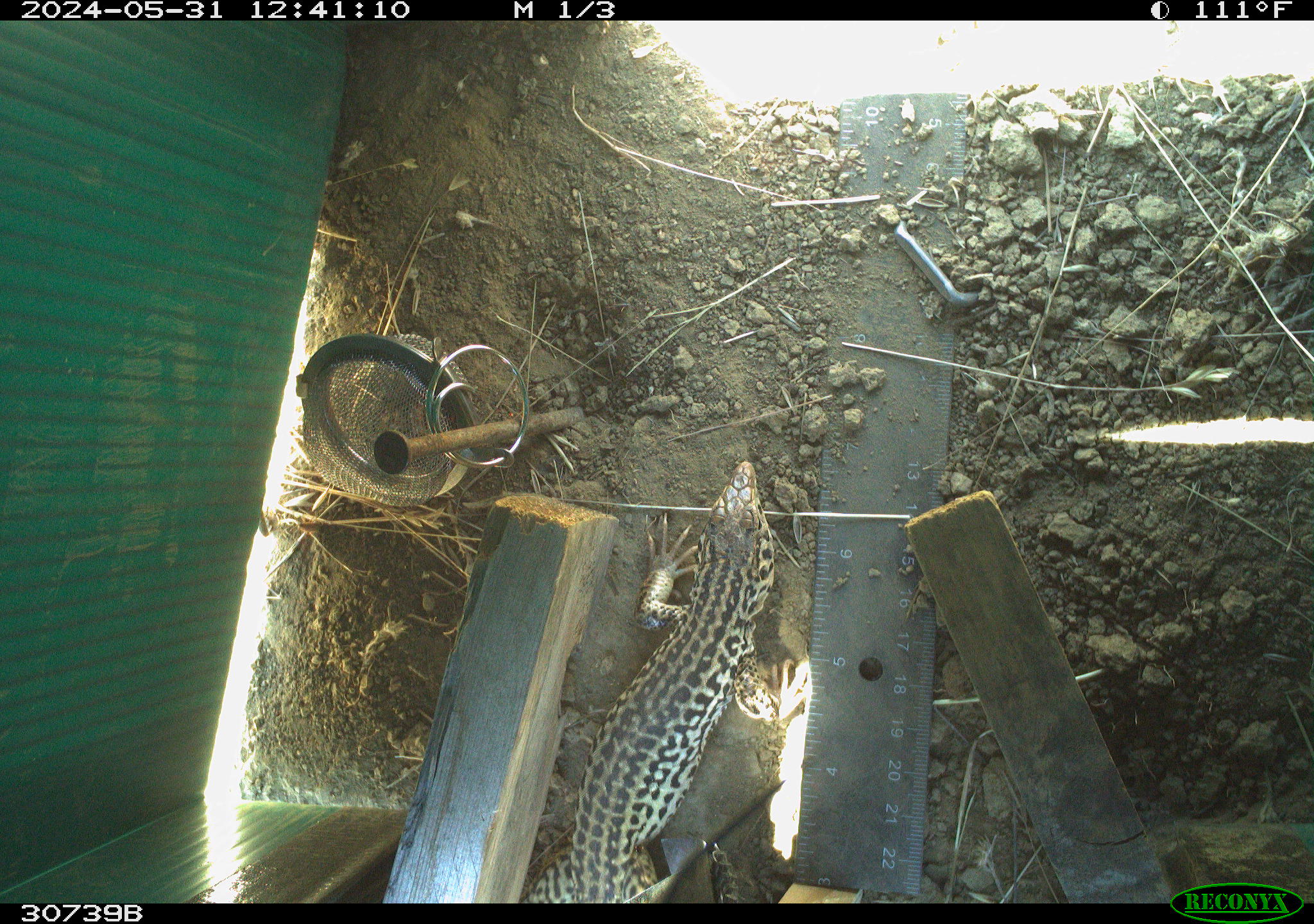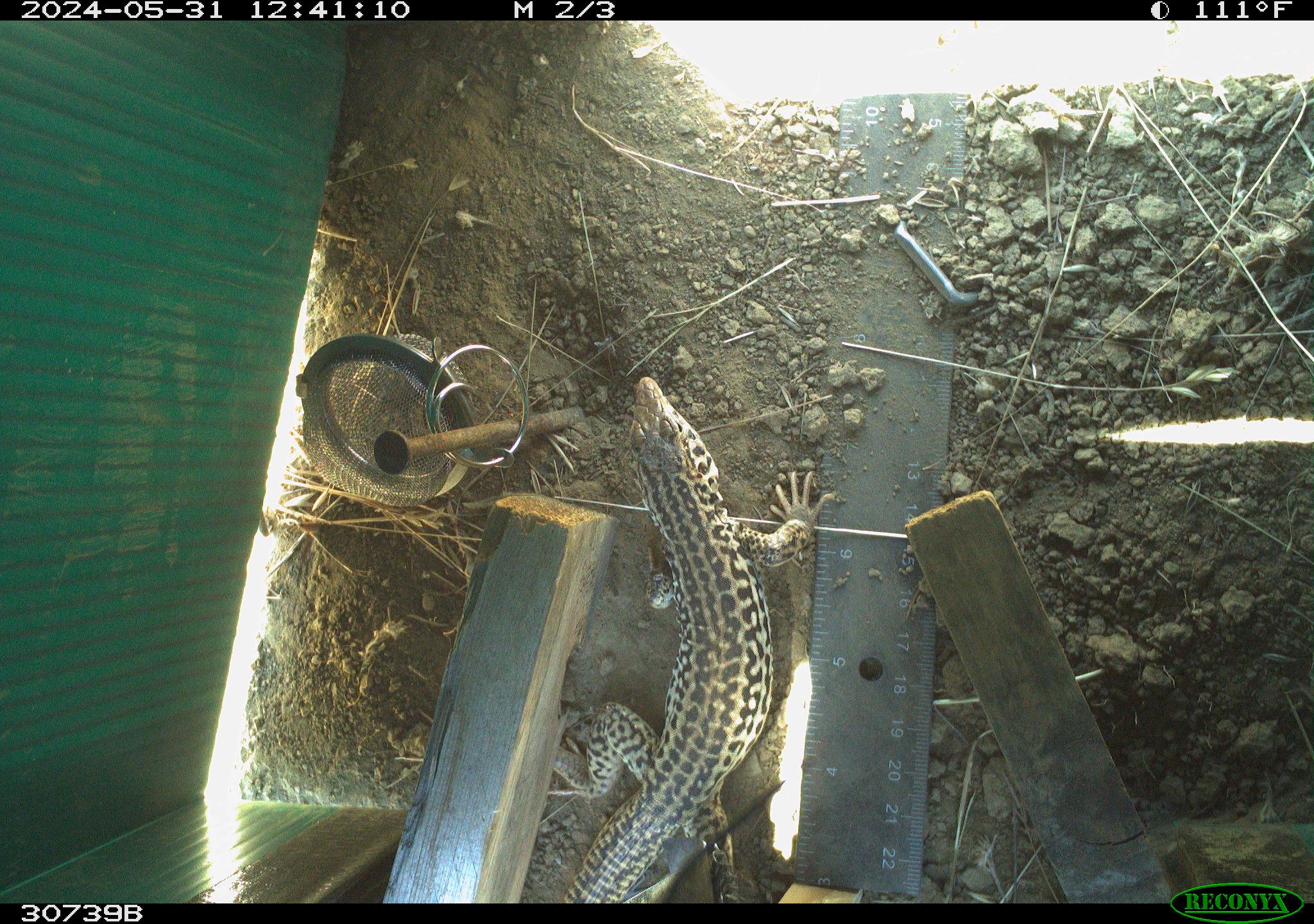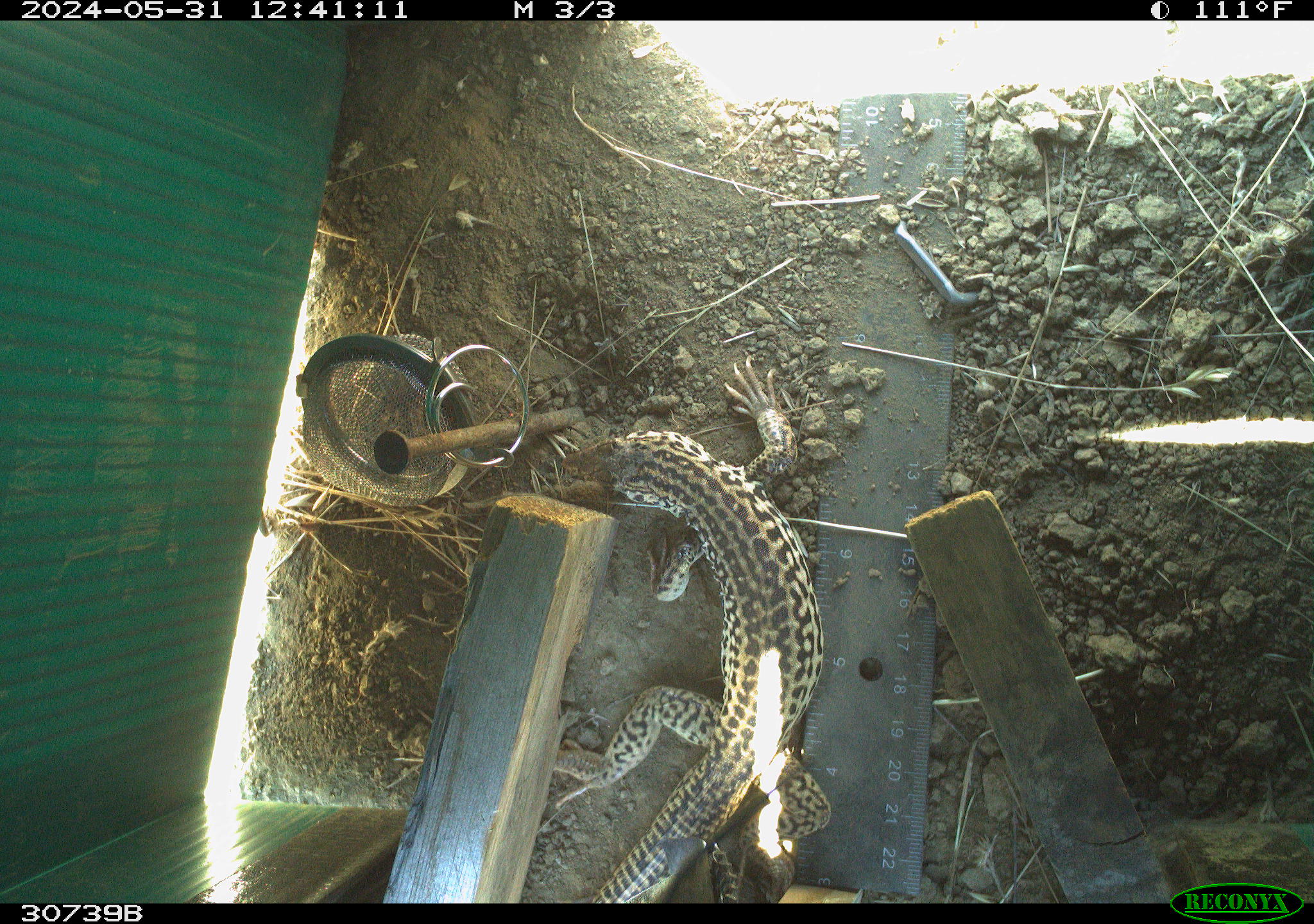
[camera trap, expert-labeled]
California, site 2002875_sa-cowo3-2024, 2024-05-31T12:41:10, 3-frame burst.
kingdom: Animalia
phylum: Chordata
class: Reptilia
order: Squamata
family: Teiidae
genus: Aspidoscelis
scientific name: Aspidoscelis tigris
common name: western whiptail